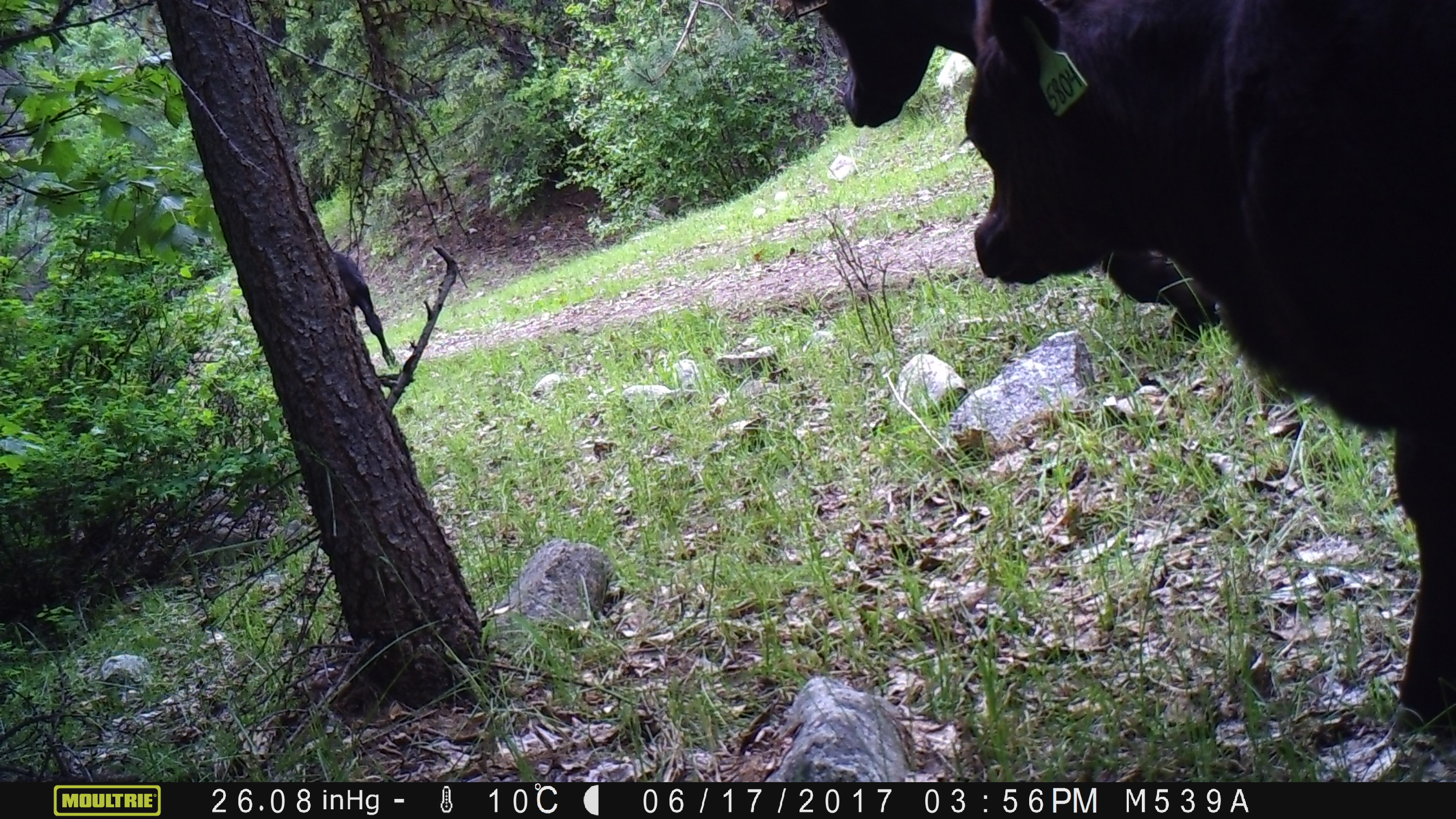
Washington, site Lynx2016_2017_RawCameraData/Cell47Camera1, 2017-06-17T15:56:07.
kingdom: Animalia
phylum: Chordata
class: Mammalia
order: Artiodactyla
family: Bovidae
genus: Bos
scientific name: Bos taurus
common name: domestic cattle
Domestic cattle (Bos taurus). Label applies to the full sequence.